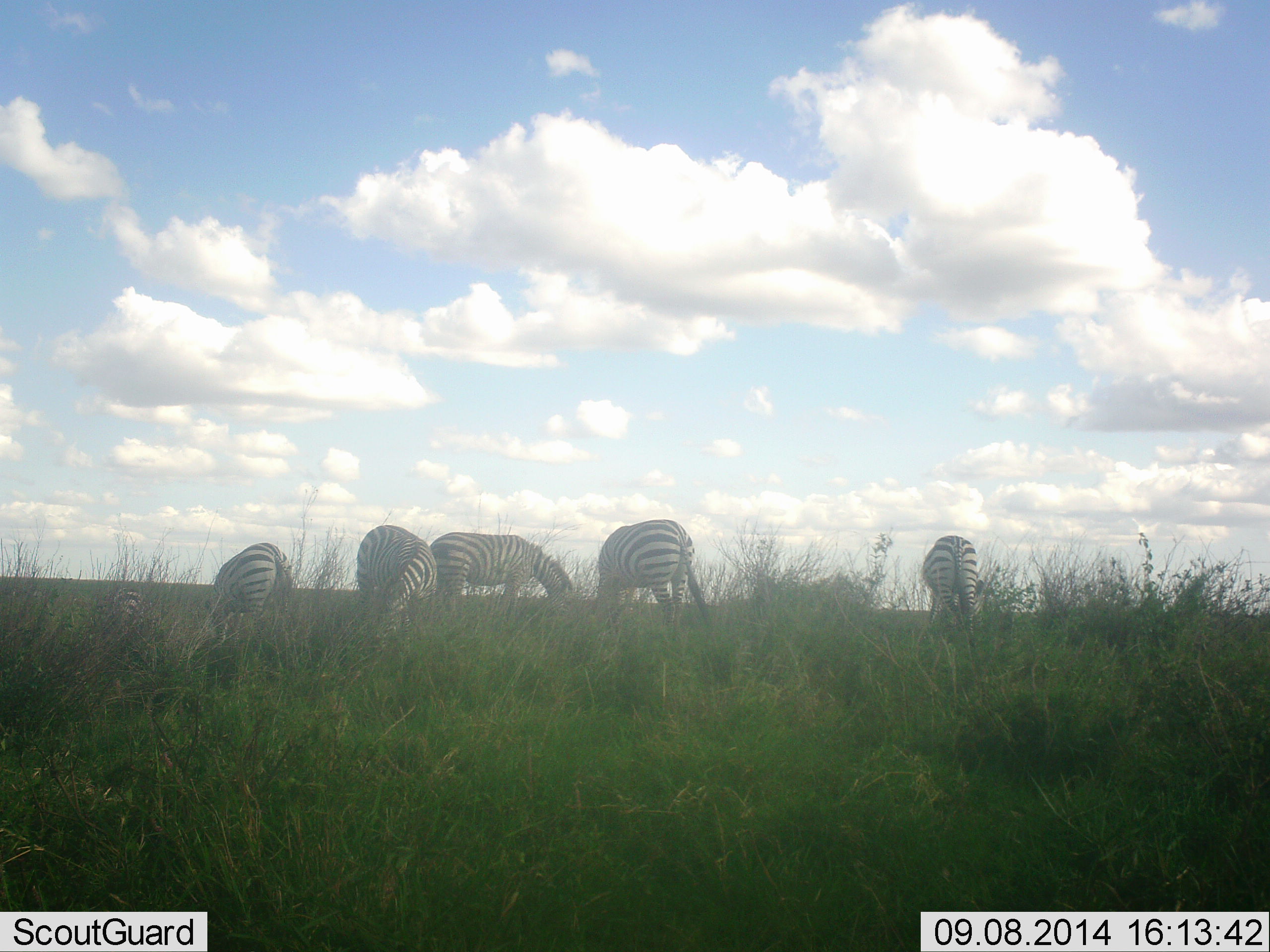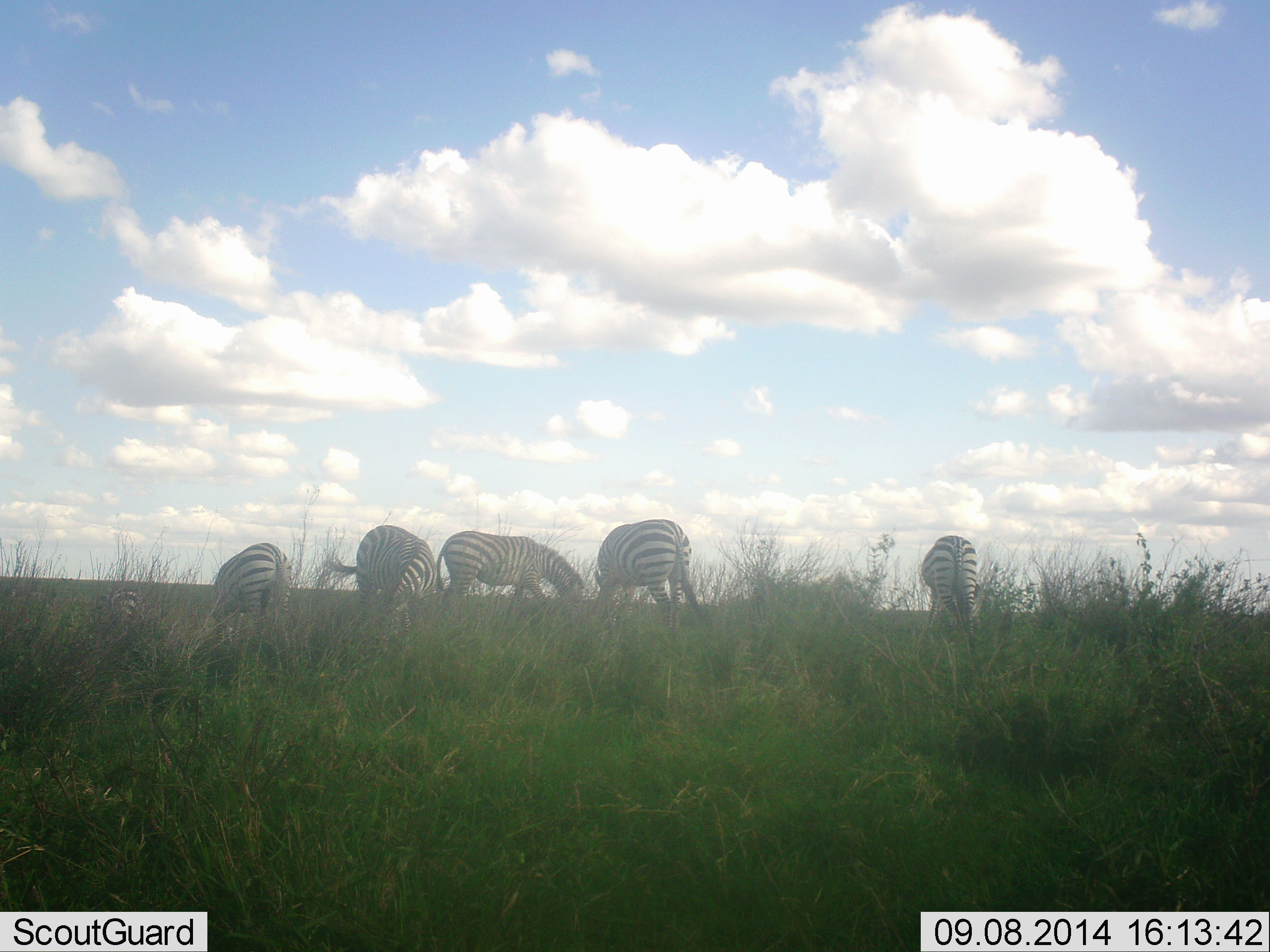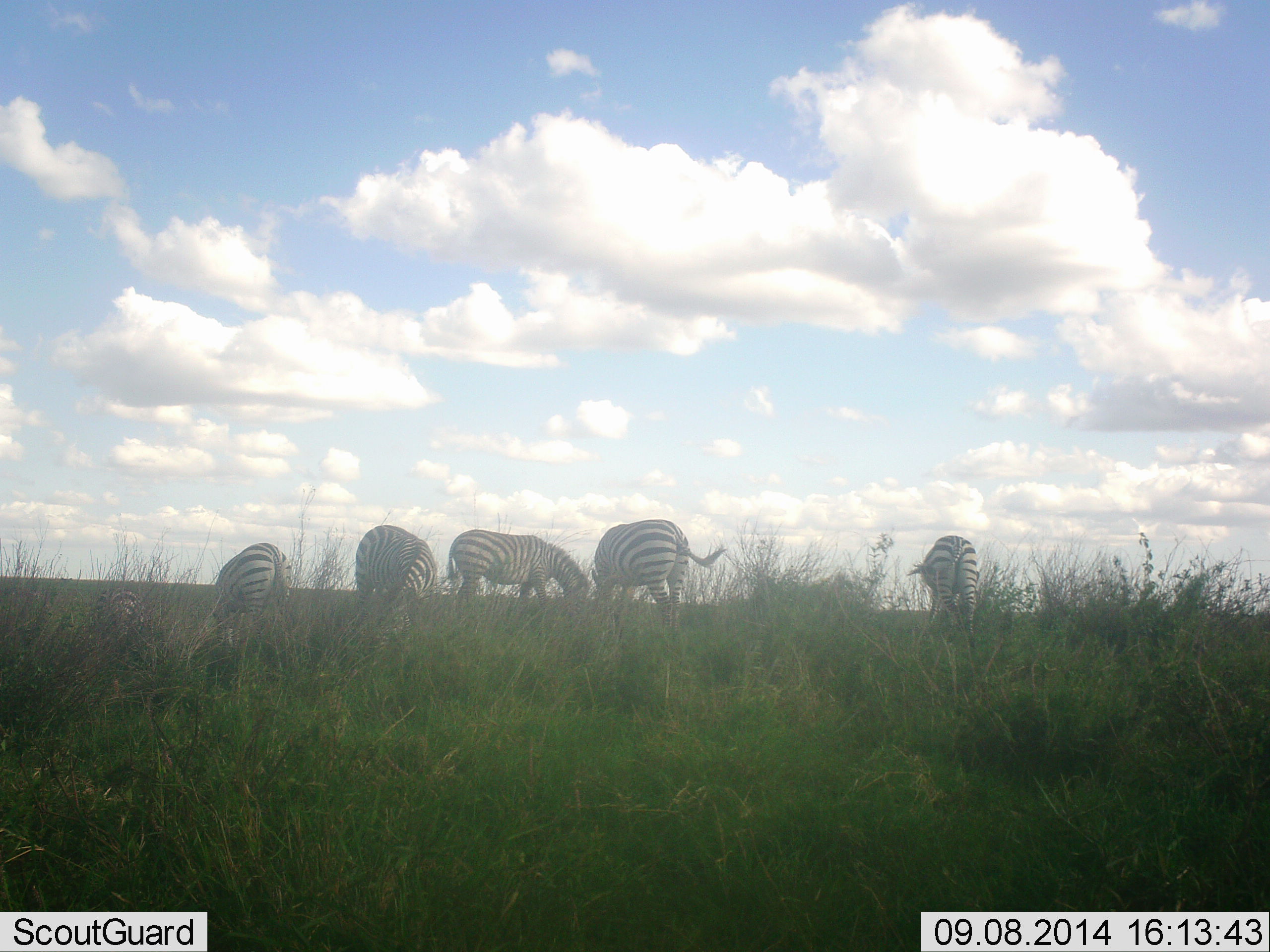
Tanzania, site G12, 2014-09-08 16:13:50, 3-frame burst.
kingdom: Animalia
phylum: Chordata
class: Mammalia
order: Perissodactyla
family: Equidae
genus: Equus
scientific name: Equus quagga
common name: plains zebra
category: zebra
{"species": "zebra (plains zebra) (Equus quagga)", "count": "6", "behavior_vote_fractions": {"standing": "30%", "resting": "10%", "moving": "10%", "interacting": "0%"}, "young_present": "0%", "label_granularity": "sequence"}